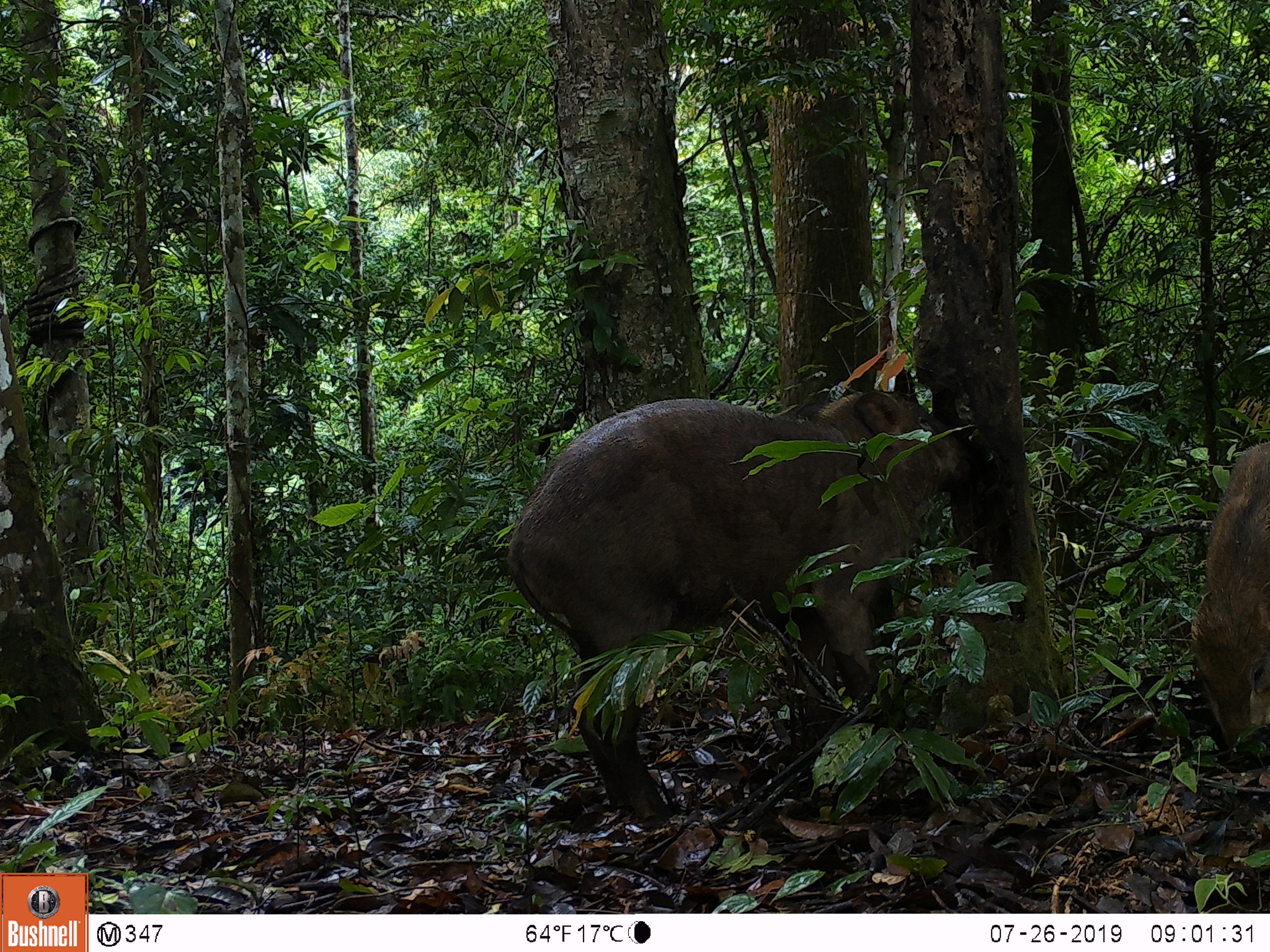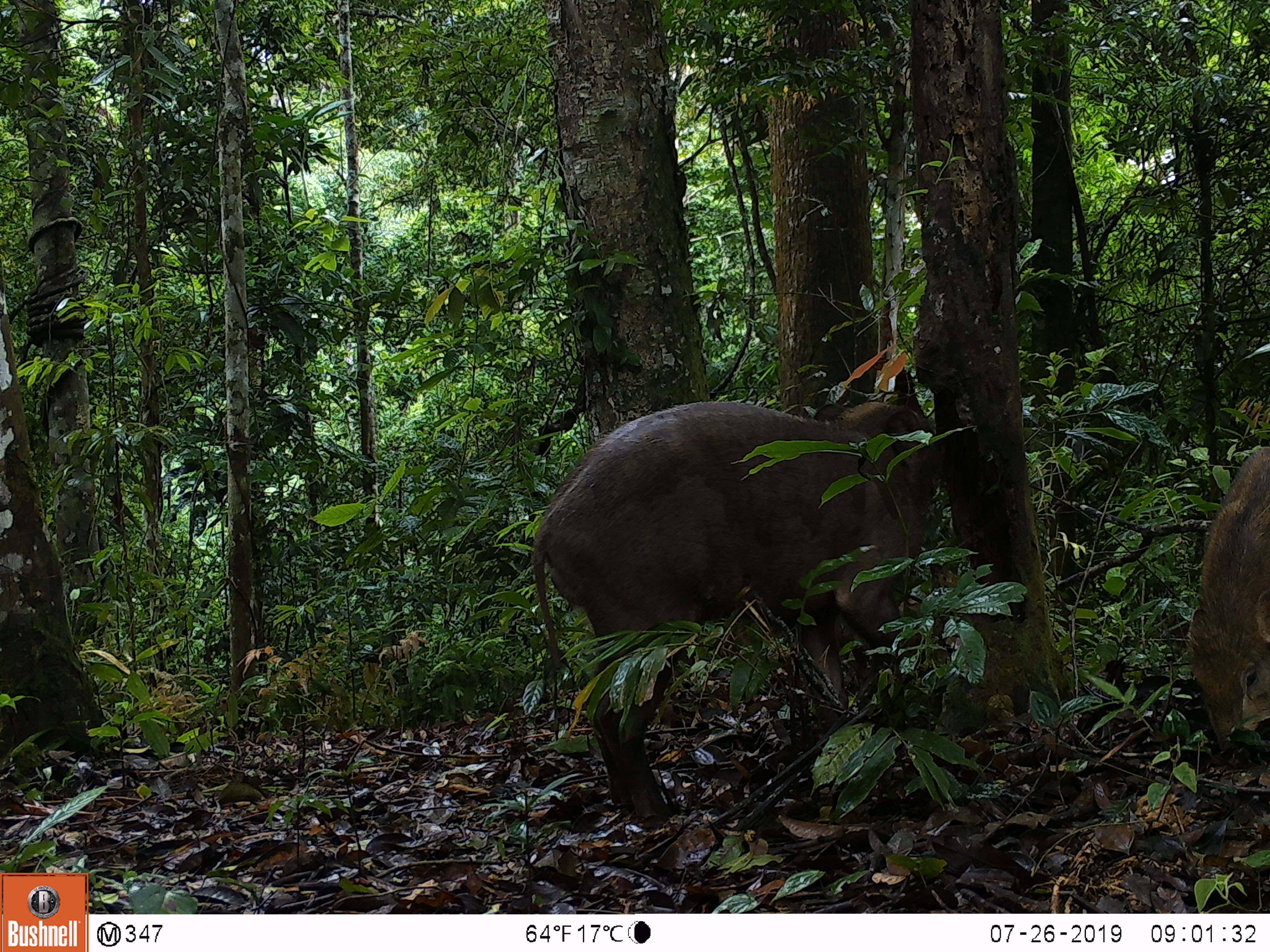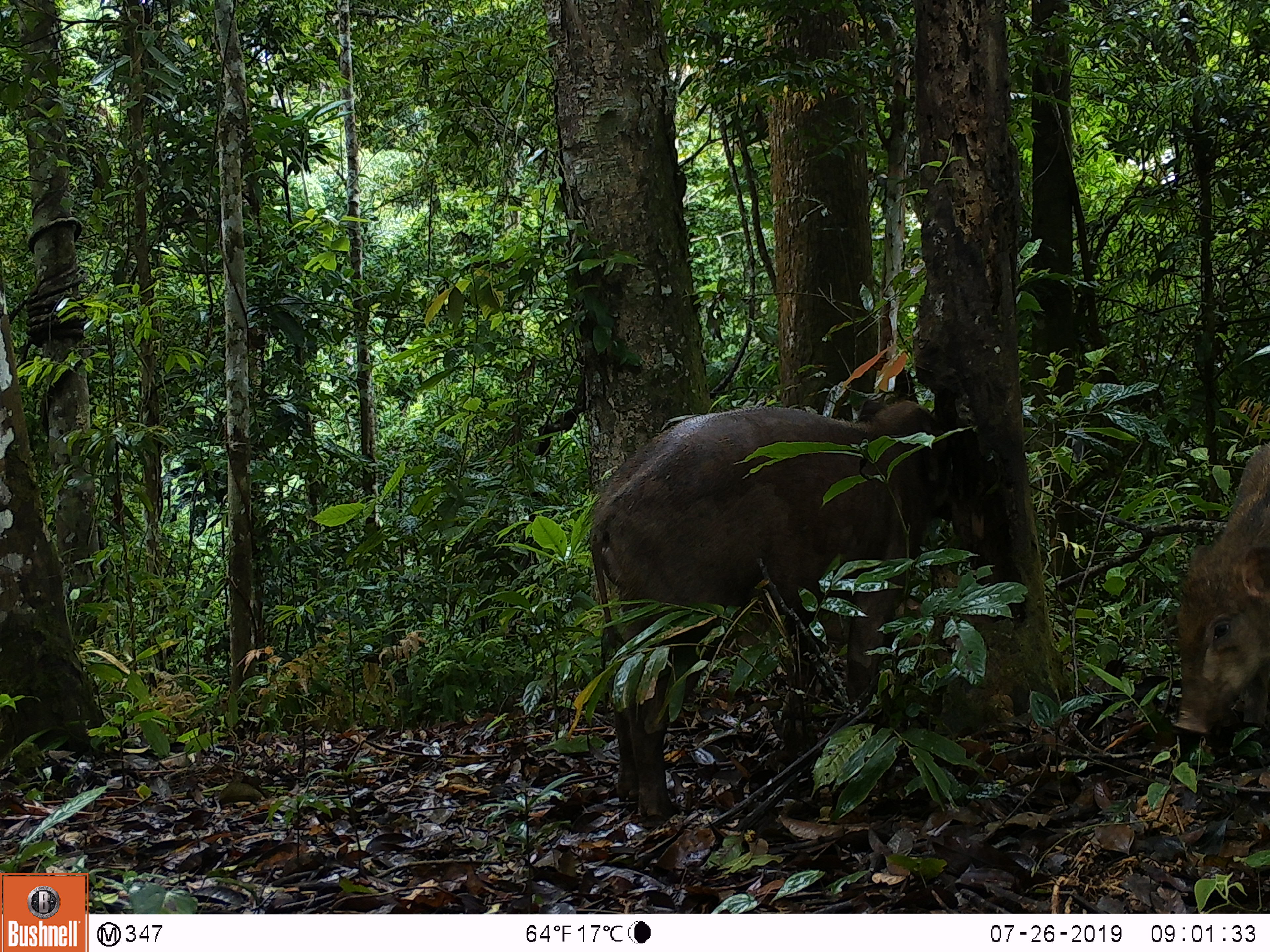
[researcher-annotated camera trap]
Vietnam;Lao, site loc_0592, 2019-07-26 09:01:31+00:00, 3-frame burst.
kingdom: Animalia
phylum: Chordata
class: Mammalia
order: Artiodactyla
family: Suidae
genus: Sus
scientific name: Sus scrofa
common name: eurasian wild pig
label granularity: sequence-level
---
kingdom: Animalia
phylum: Chordata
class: Aves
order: Galliformes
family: Phasianidae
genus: Polyplectron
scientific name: Polyplectron bicalcaratum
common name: gray peacock-pheasant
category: grey peacock pheasant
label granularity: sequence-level